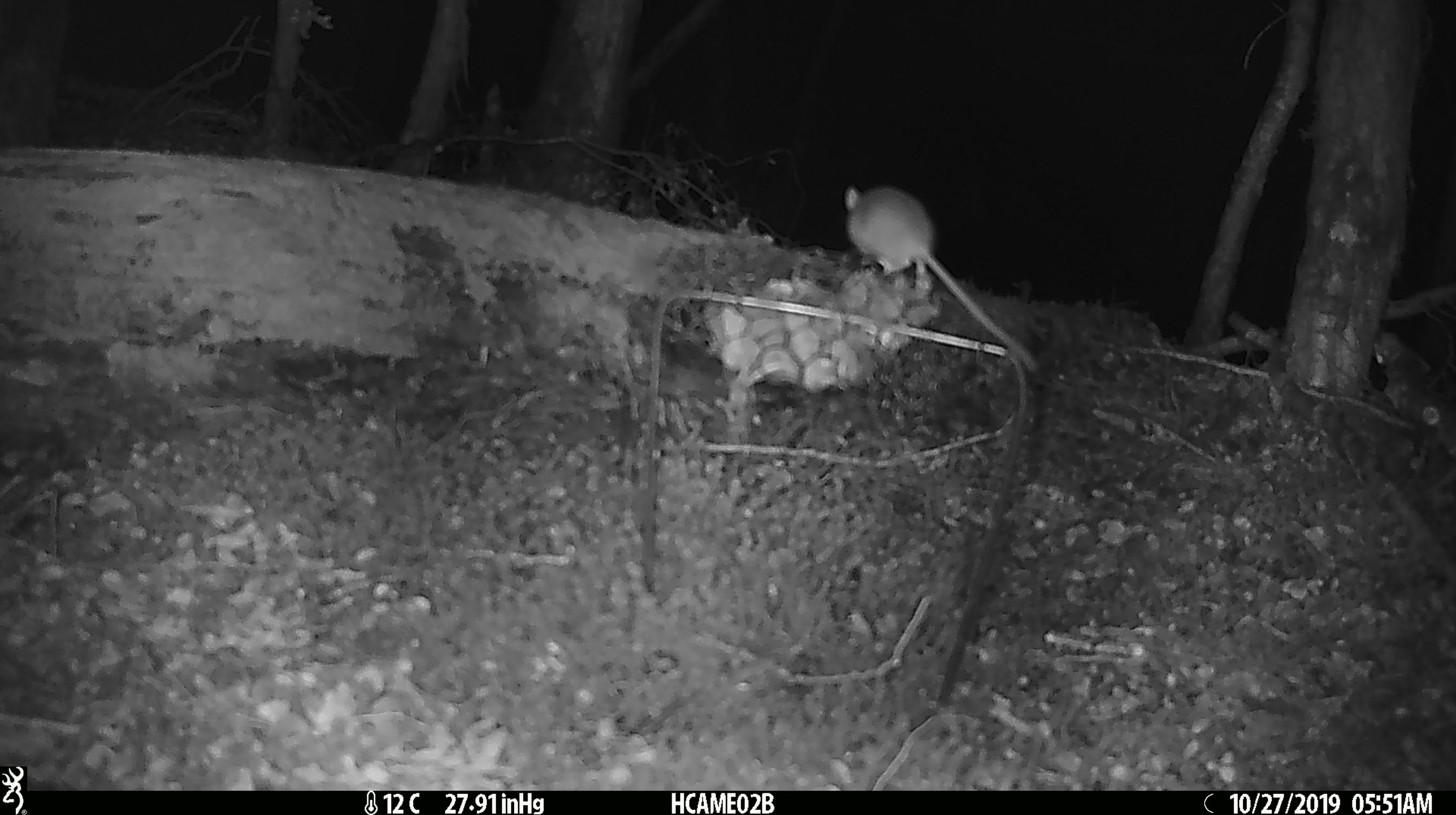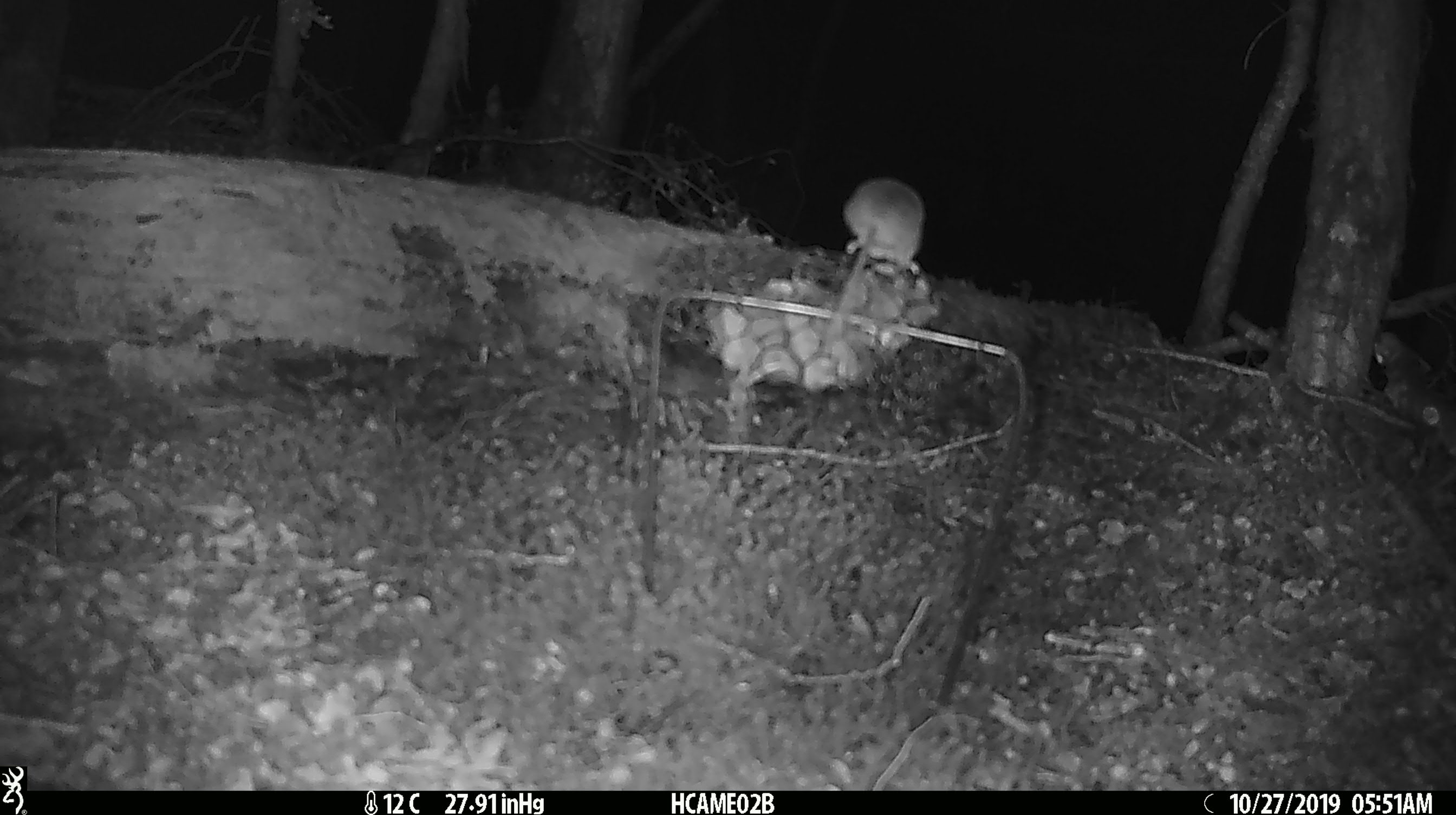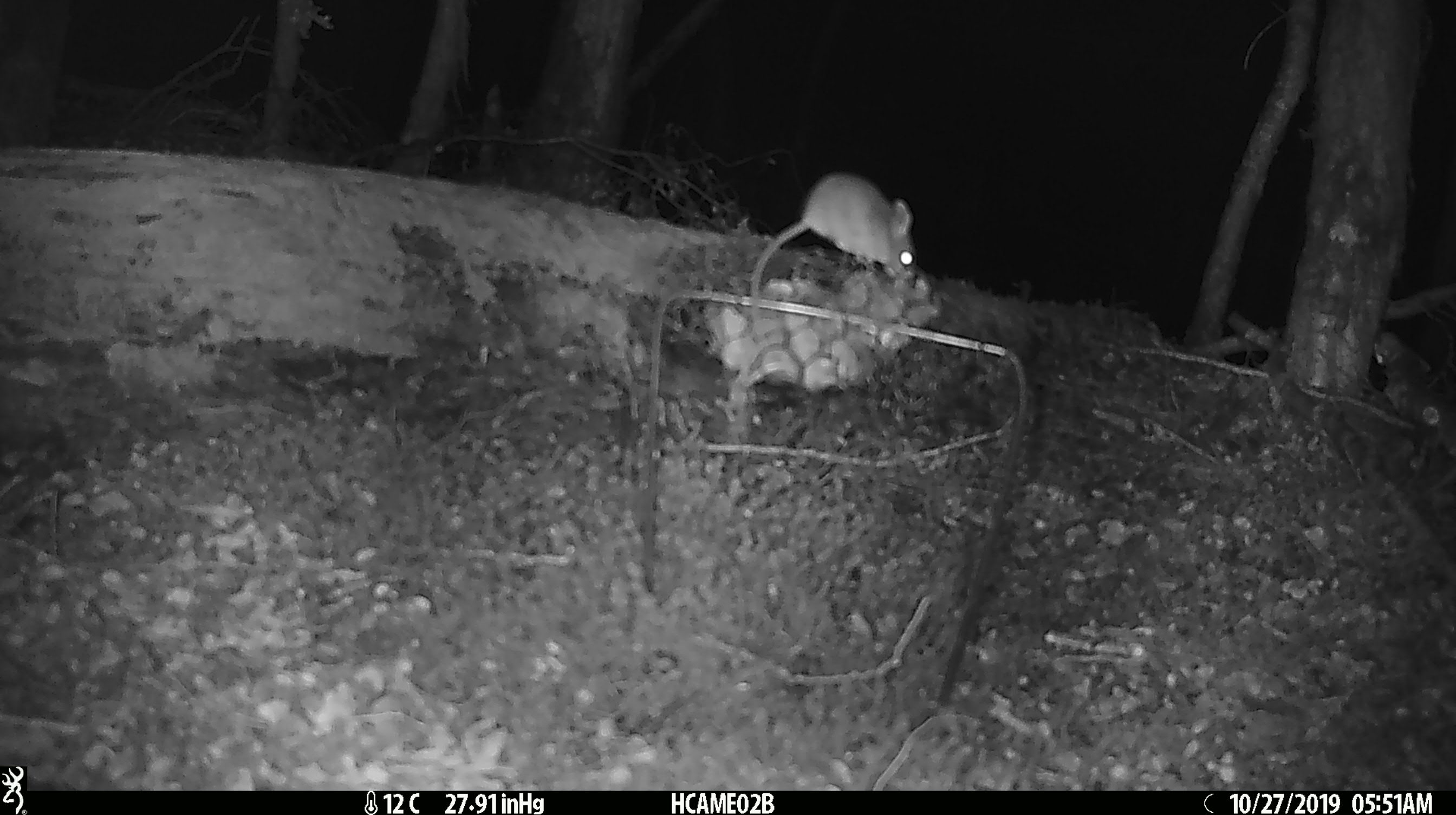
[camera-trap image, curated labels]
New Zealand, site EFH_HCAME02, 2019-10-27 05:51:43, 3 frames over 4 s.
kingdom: Animalia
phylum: Chordata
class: Mammalia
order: Rodentia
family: Muridae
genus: Mus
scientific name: Mus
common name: mouse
Mouse (Mus).